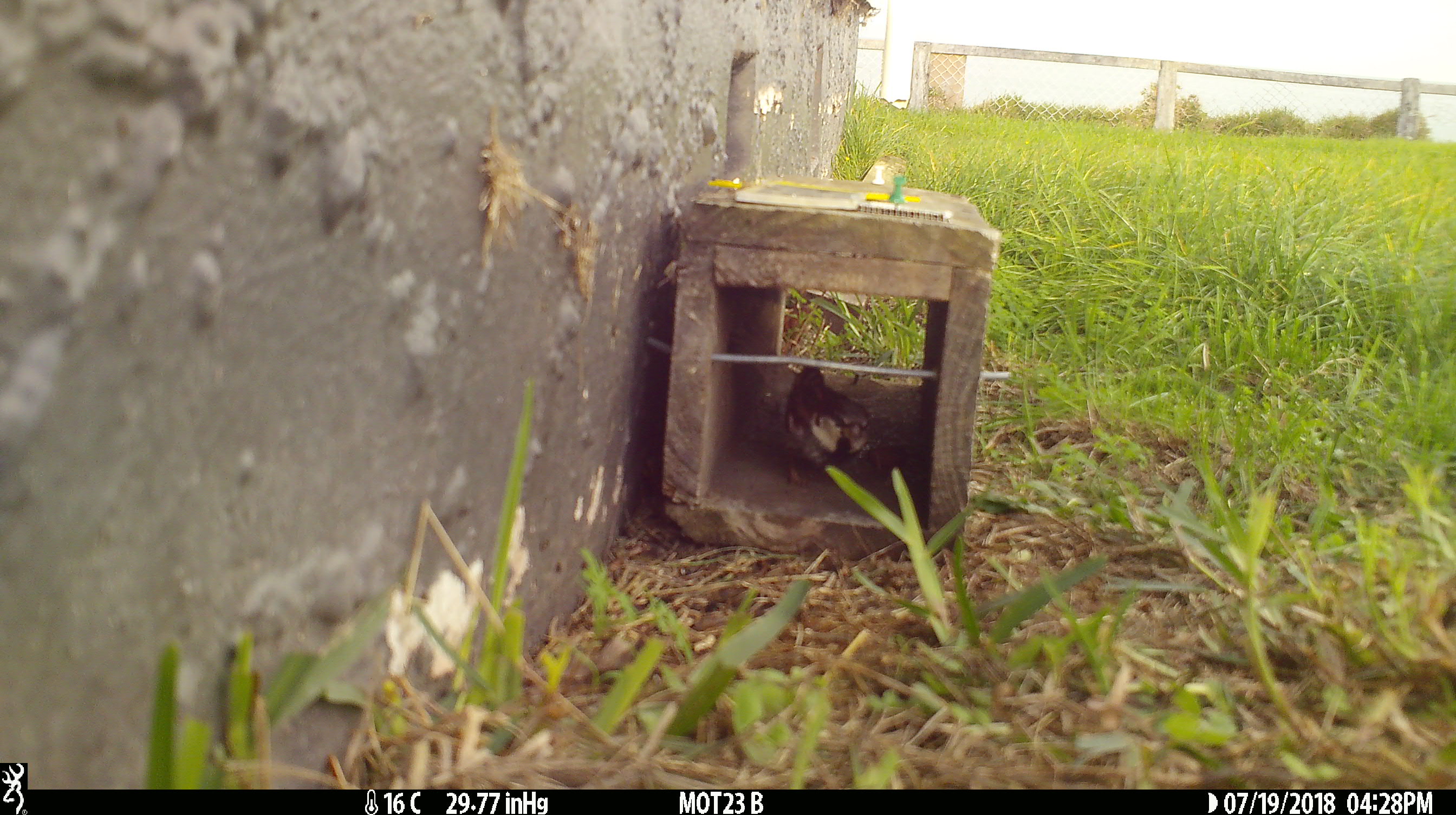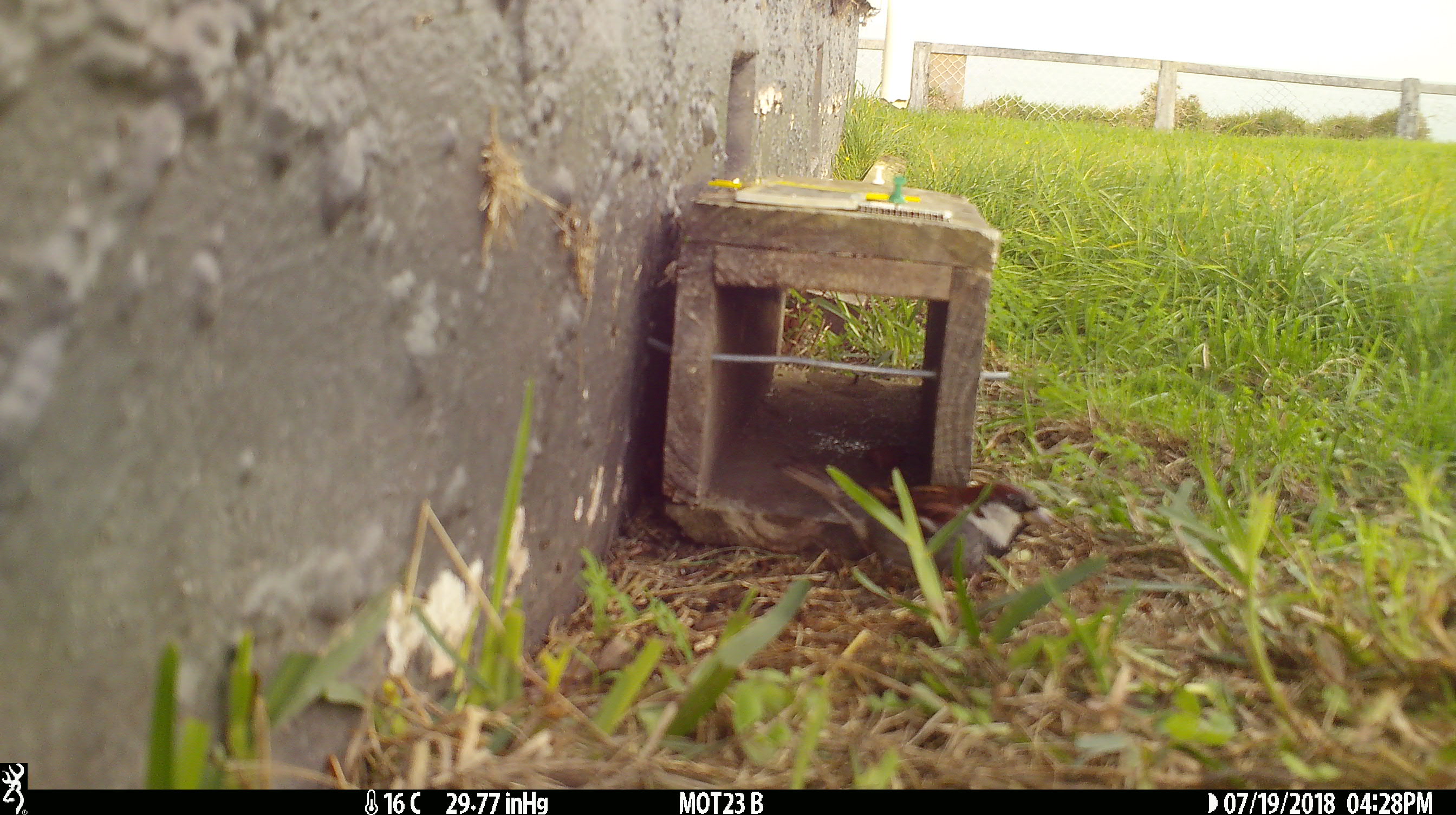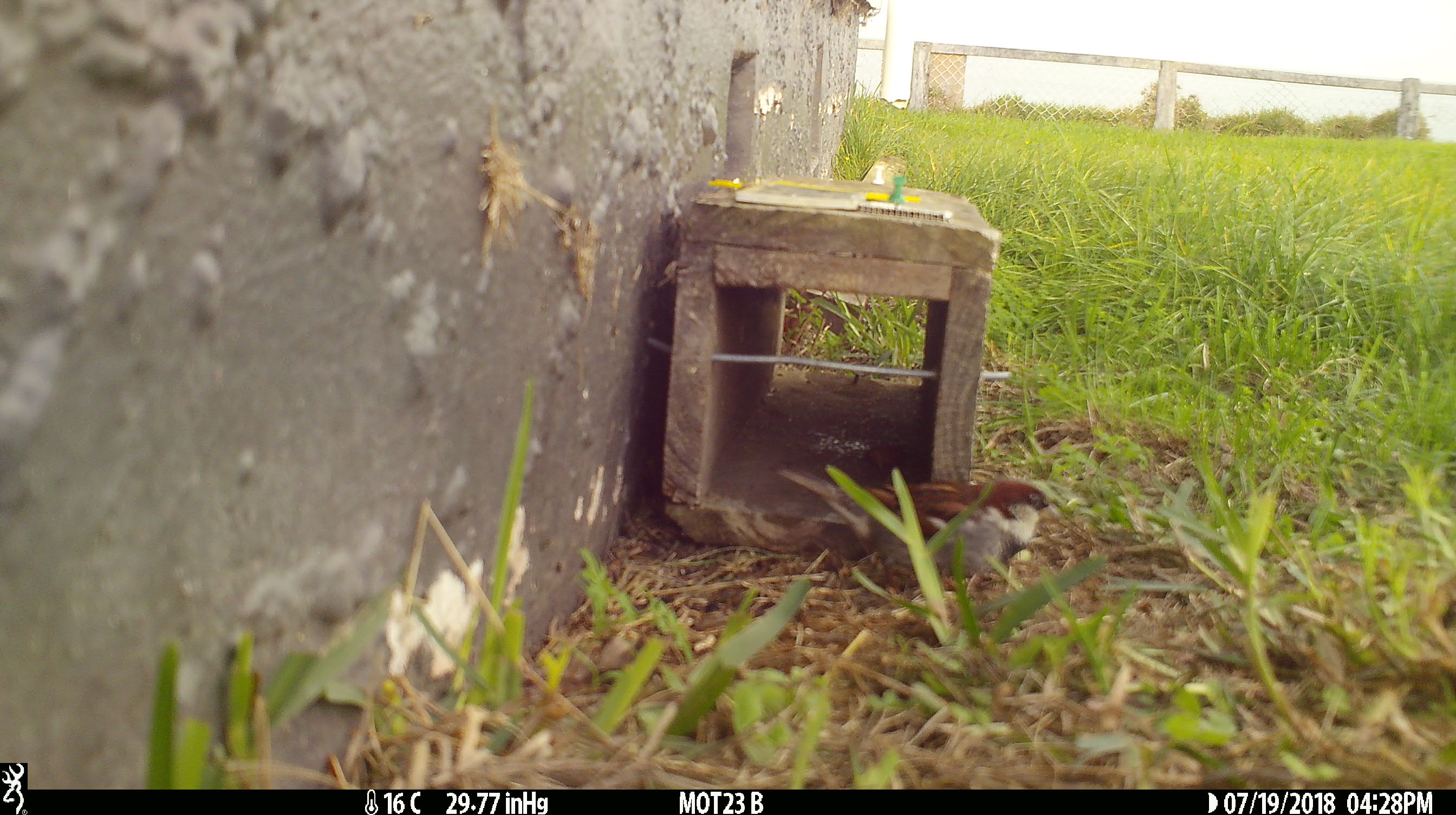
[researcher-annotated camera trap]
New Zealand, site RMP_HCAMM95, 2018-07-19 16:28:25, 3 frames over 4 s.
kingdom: Animalia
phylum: Chordata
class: Aves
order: Passeriformes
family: Passeridae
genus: Passer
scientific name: Passer domesticus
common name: house sparrow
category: sparrow